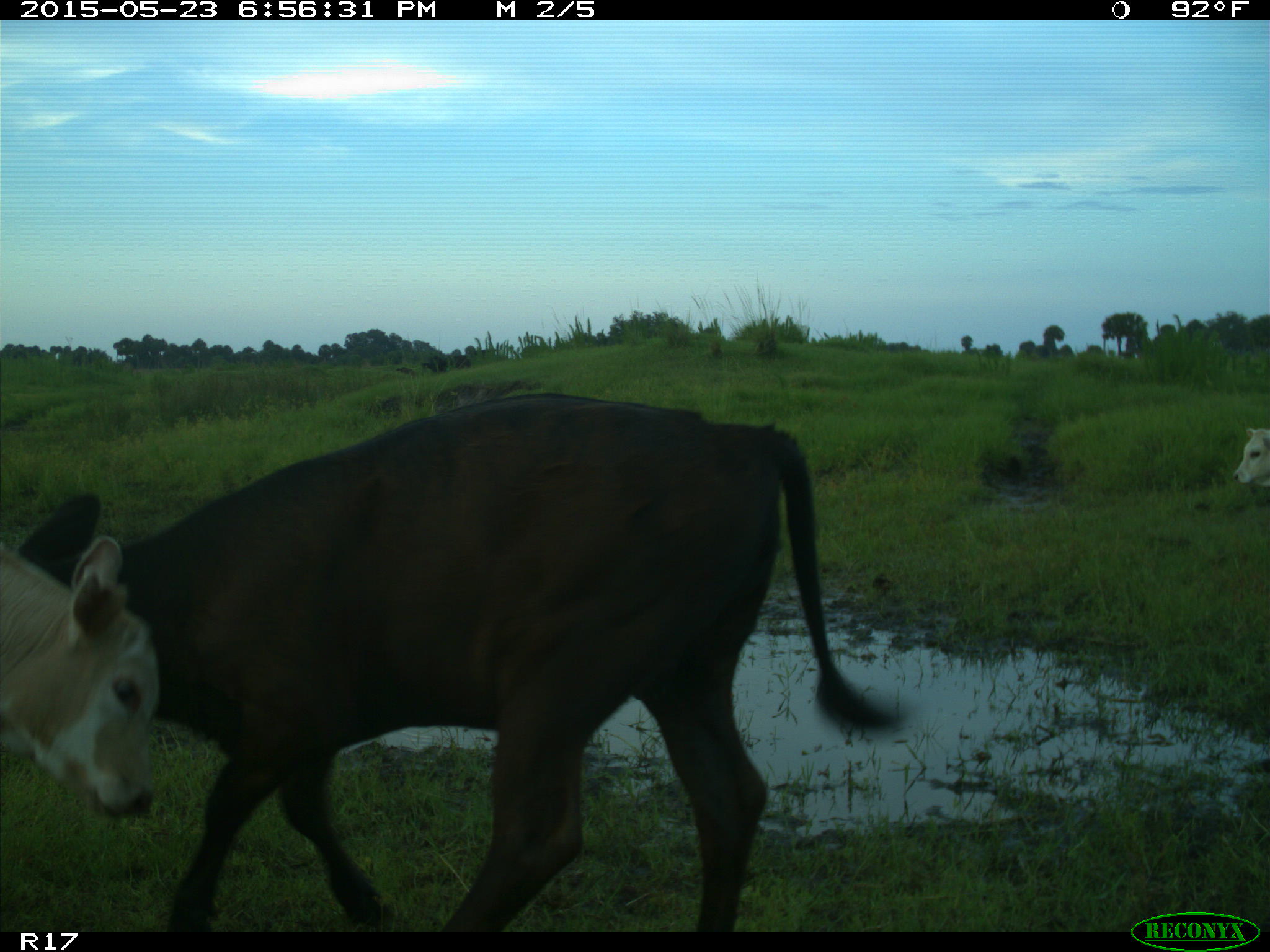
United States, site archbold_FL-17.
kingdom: Animalia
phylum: Chordata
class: Mammalia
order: Artiodactyla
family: Bovidae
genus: Bos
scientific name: Bos taurus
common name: domestic cow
Bos taurus (domestic cow).